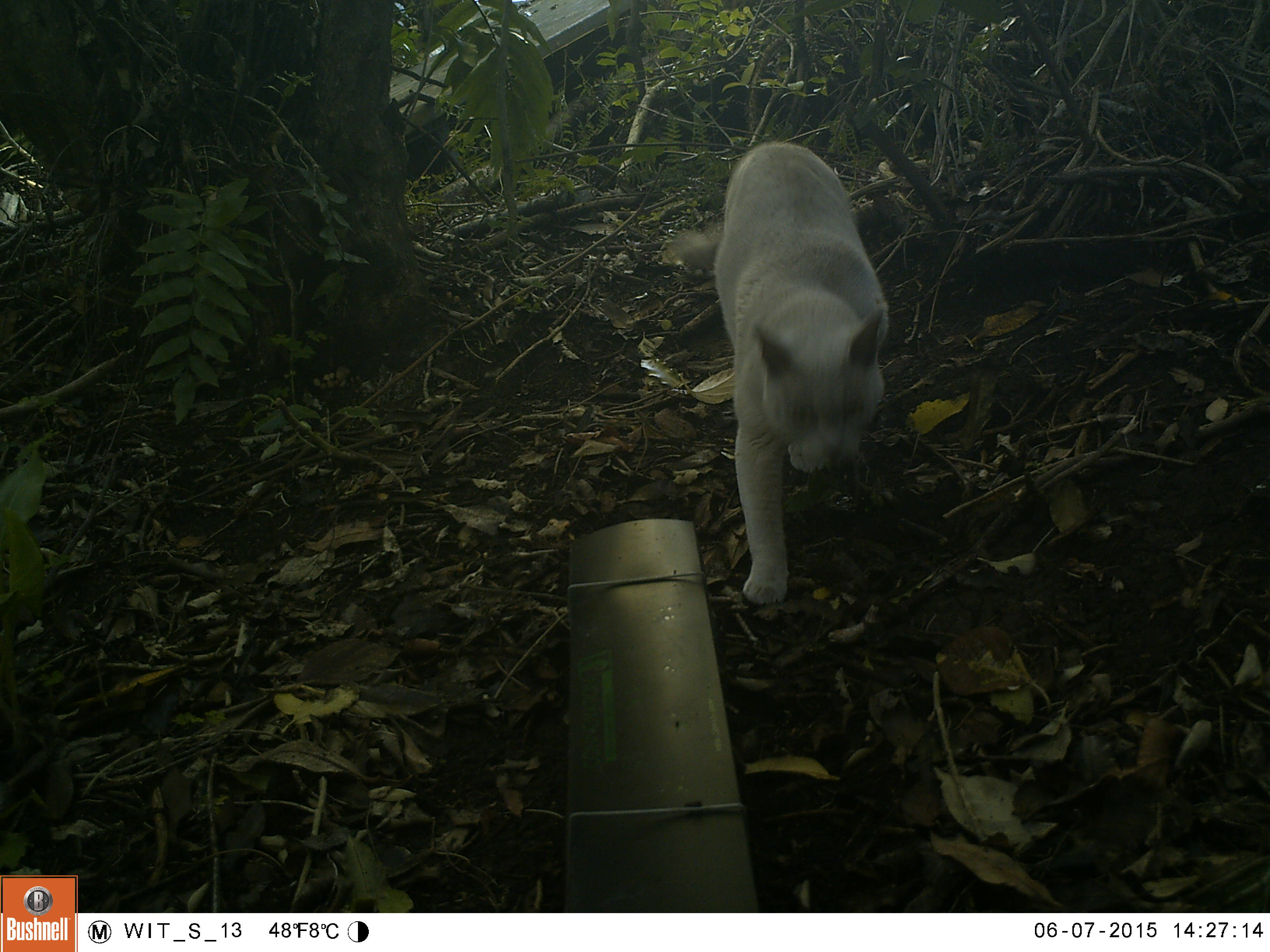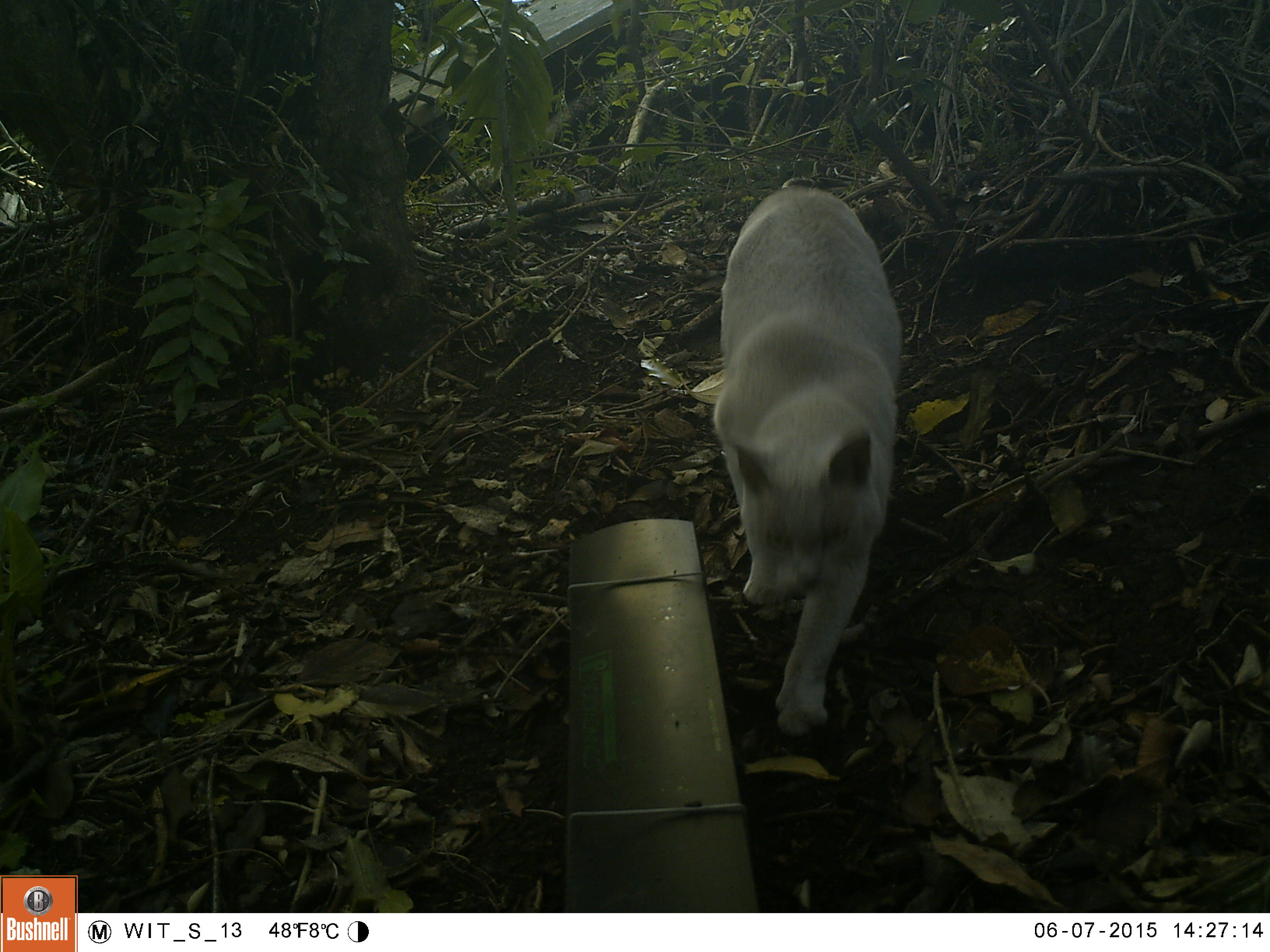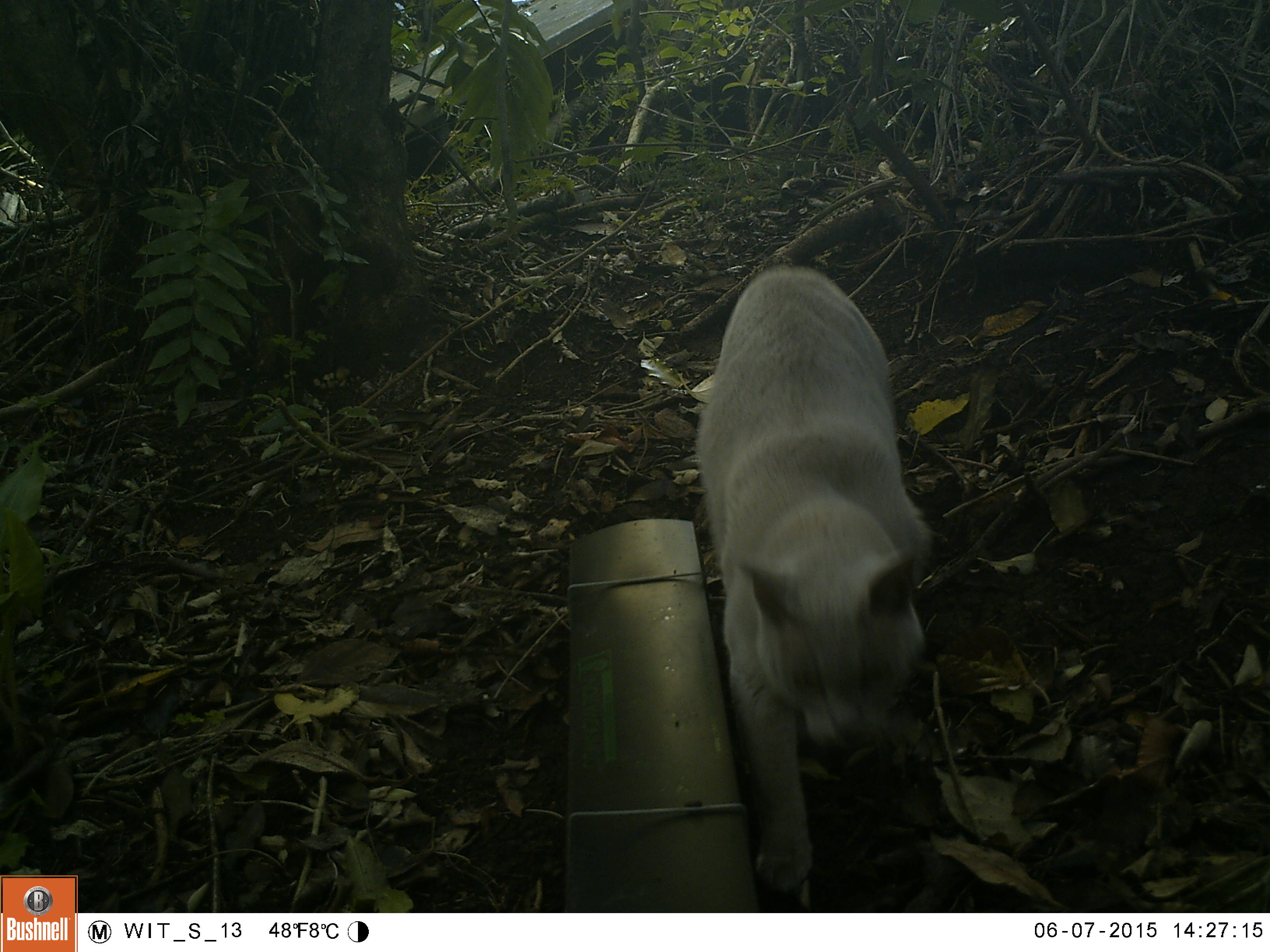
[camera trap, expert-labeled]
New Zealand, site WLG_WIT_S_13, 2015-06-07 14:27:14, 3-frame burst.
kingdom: Animalia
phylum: Chordata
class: Mammalia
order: Carnivora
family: Felidae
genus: Felis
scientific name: Felis catus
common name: domestic cat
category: cat